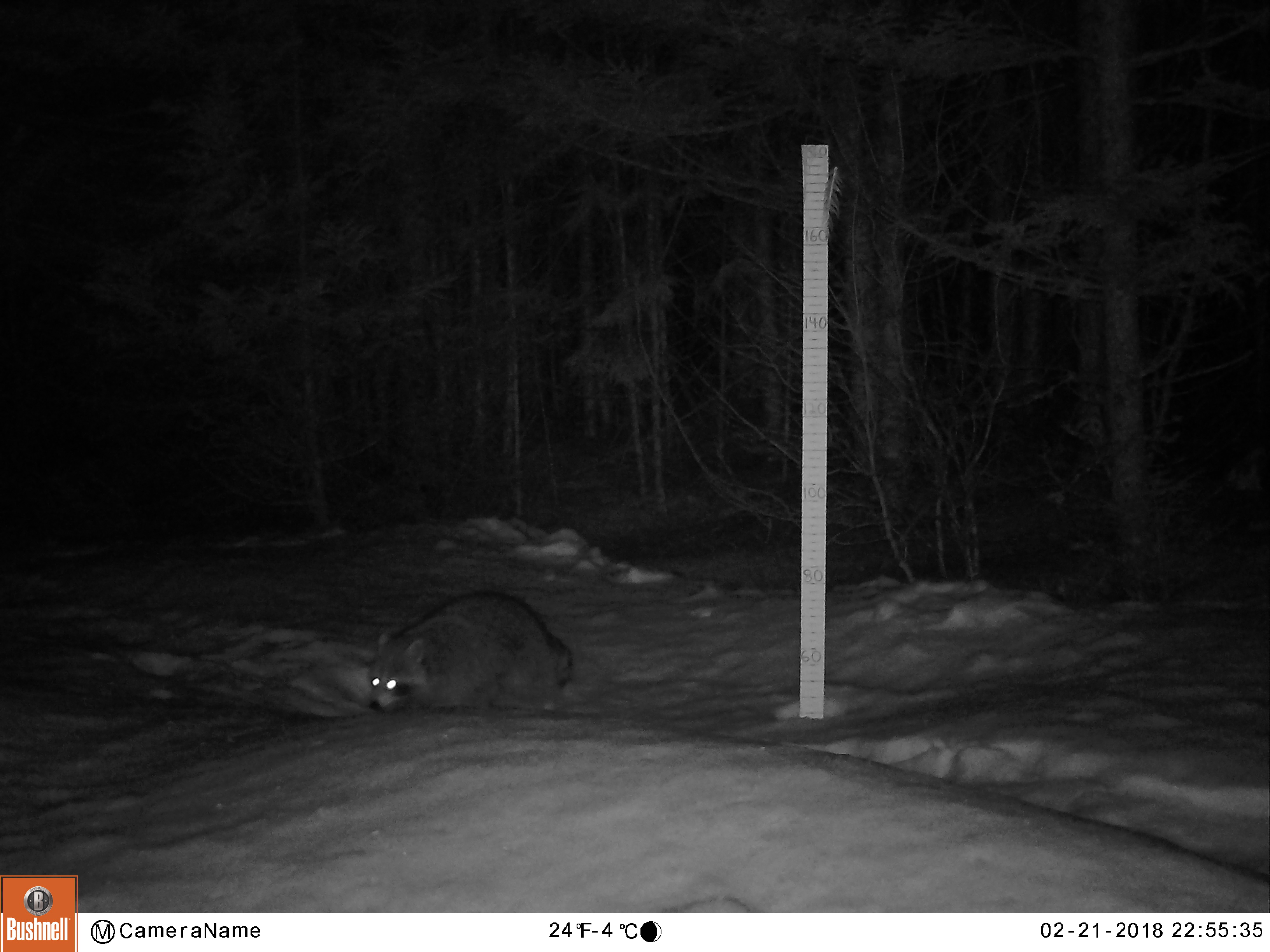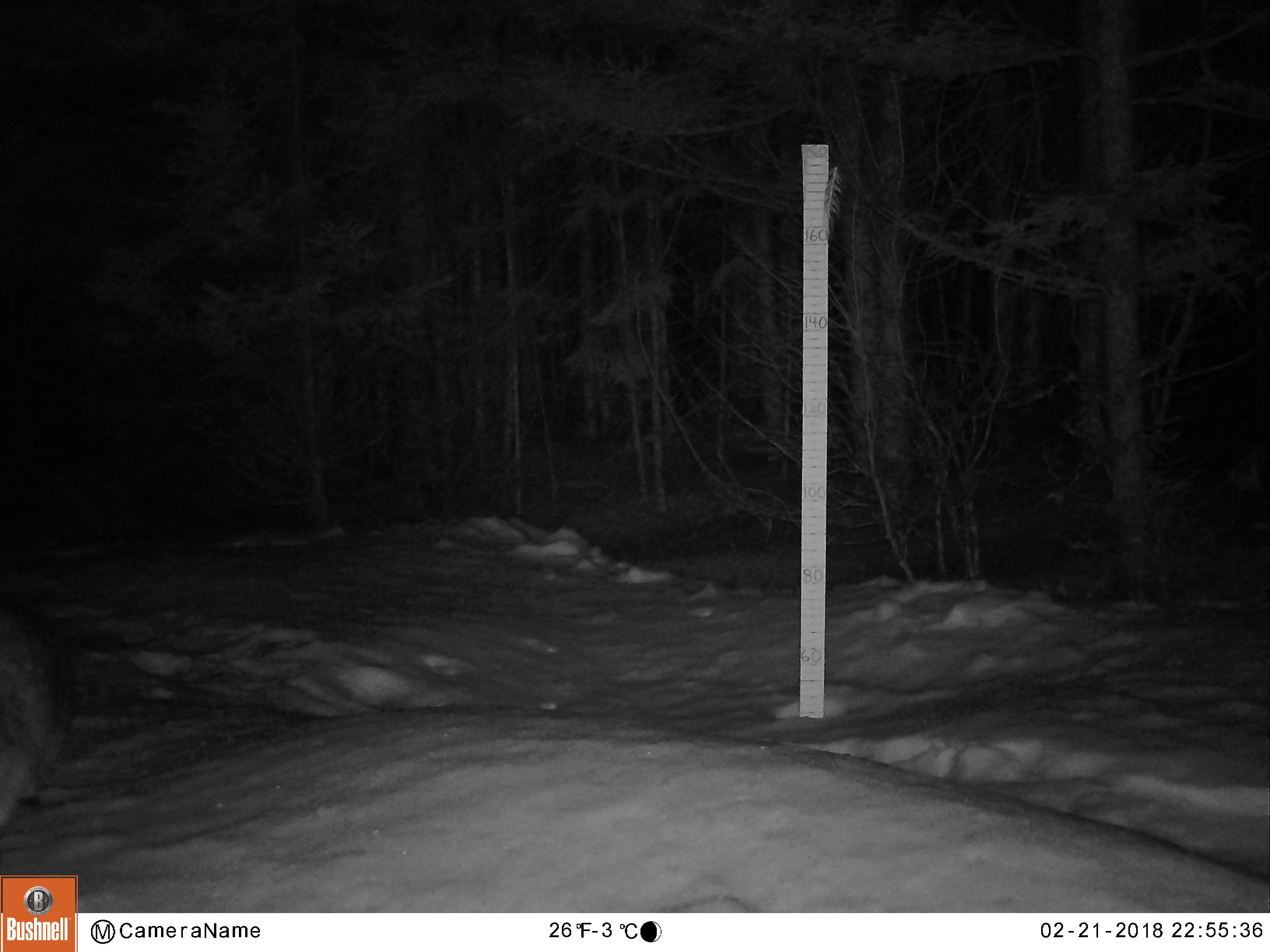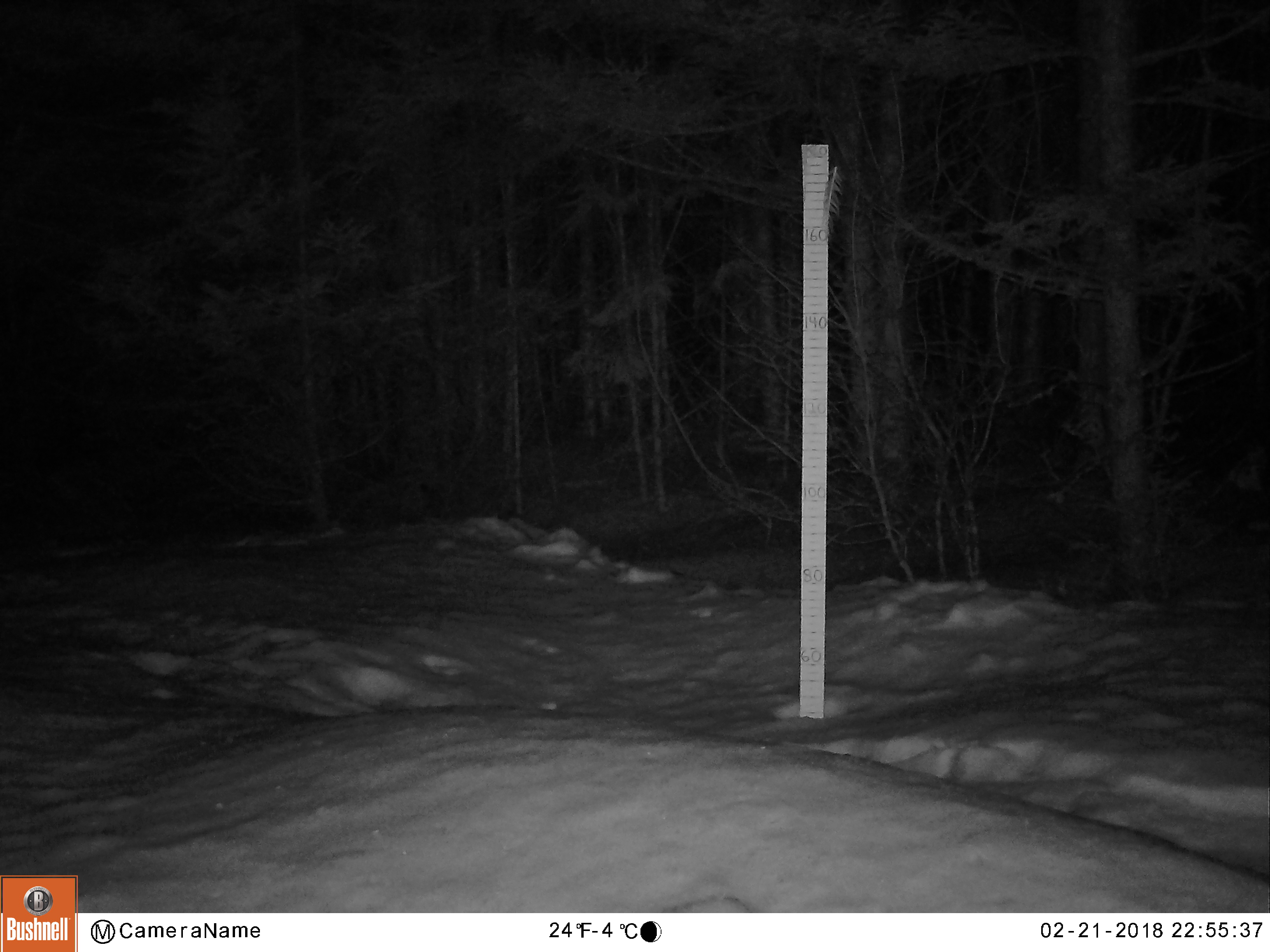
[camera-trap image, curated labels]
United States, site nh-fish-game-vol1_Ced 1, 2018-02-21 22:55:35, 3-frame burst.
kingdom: Animalia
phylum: Chordata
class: Mammalia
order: Carnivora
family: Procyonidae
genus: Procyon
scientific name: Procyon lotor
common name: raccoon